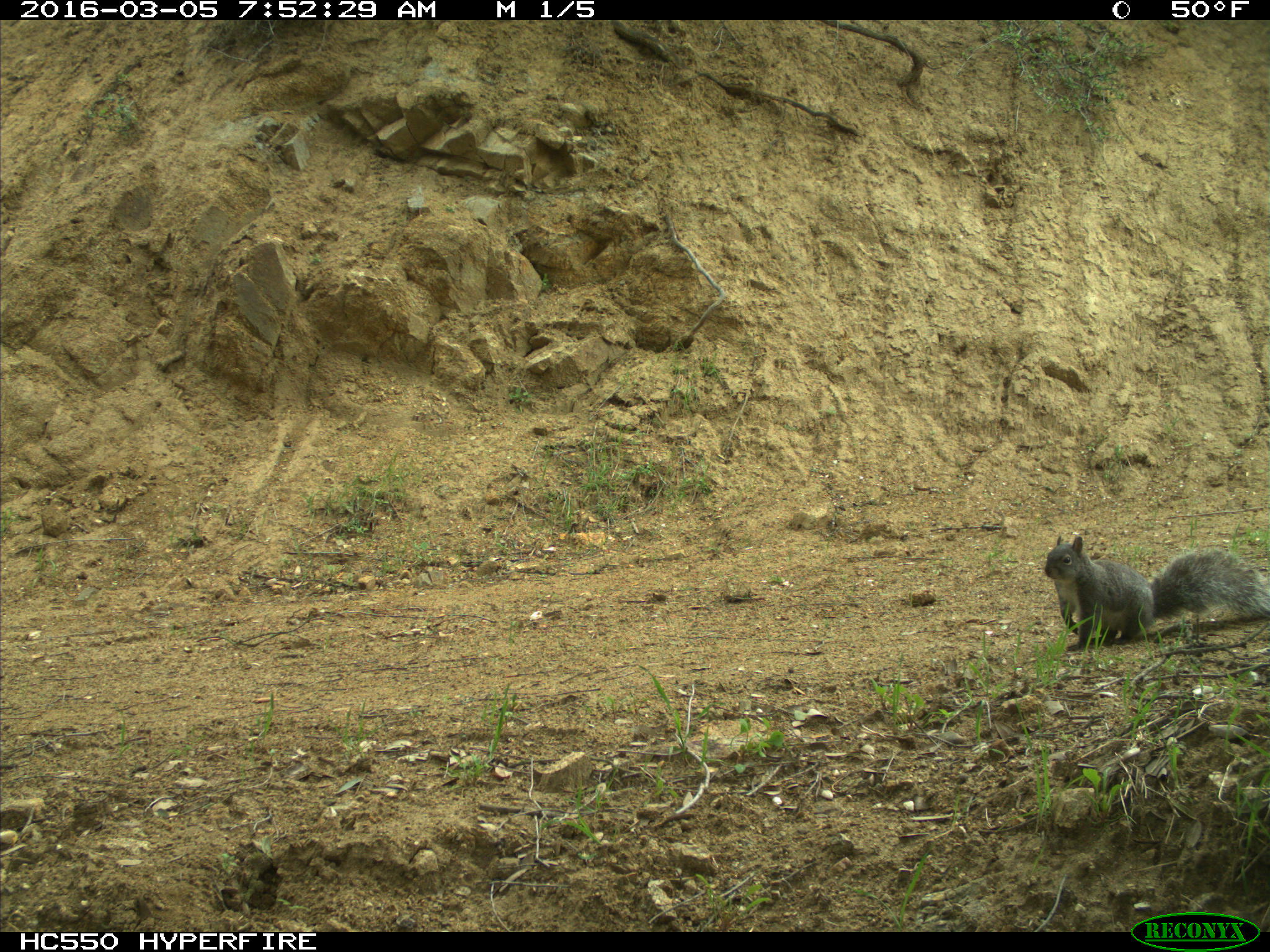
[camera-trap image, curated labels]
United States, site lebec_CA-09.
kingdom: Animalia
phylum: Chordata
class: Mammalia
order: Rodentia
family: Sciuridae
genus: Sciurus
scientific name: Sciurus carolinensis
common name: eastern gray squirrel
Sciurus carolinensis (eastern gray squirrel).